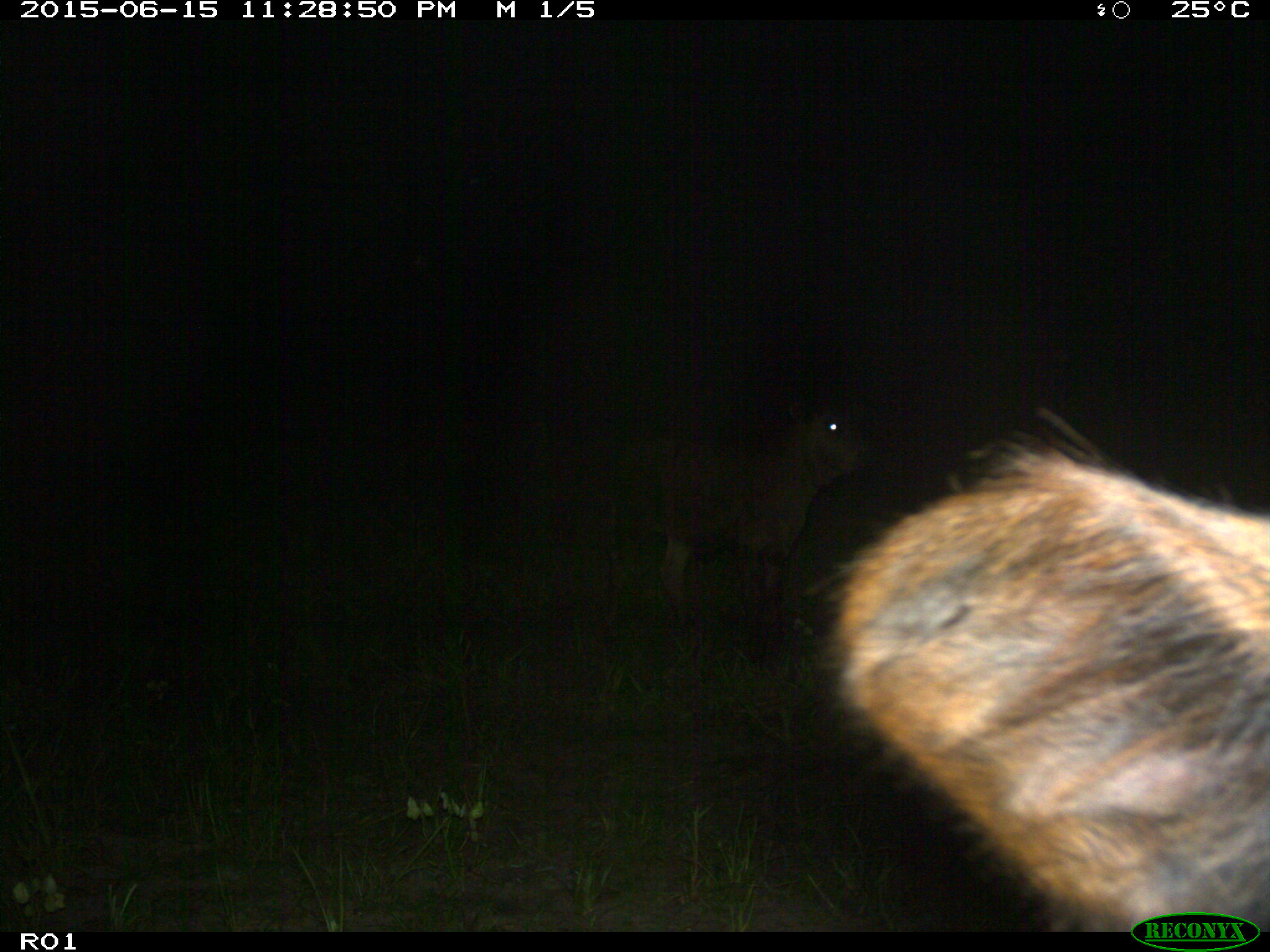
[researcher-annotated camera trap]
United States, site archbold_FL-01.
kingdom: Animalia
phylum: Chordata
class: Mammalia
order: Artiodactyla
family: Bovidae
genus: Bos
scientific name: Bos taurus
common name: domestic cow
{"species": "Bos taurus (domestic cow)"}